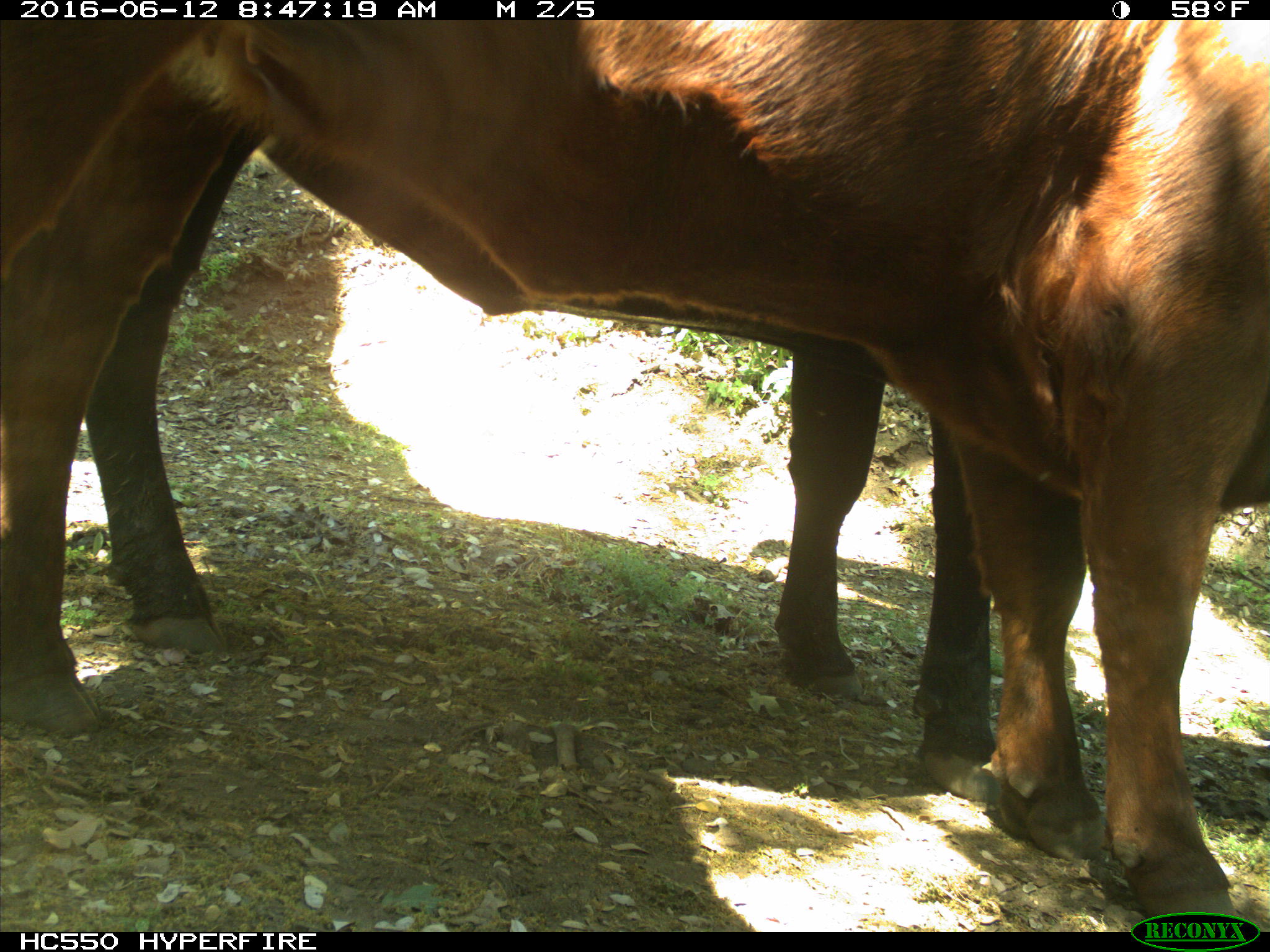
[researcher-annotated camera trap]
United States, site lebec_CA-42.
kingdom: Animalia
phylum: Chordata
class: Mammalia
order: Artiodactyla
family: Bovidae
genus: Bos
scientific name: Bos taurus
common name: domestic cow